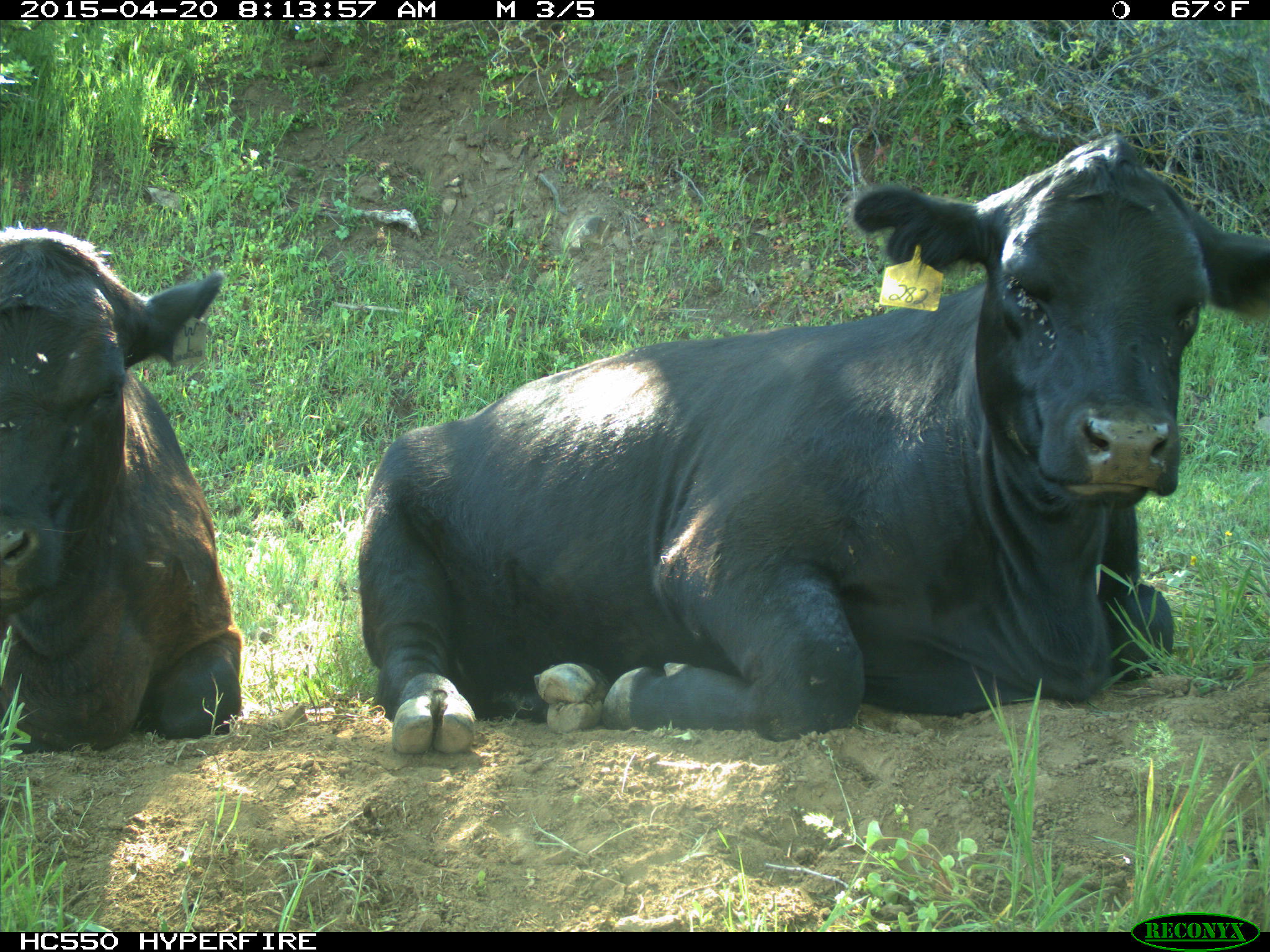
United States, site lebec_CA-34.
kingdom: Animalia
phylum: Chordata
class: Mammalia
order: Artiodactyla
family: Bovidae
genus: Bos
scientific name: Bos taurus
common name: domestic cow